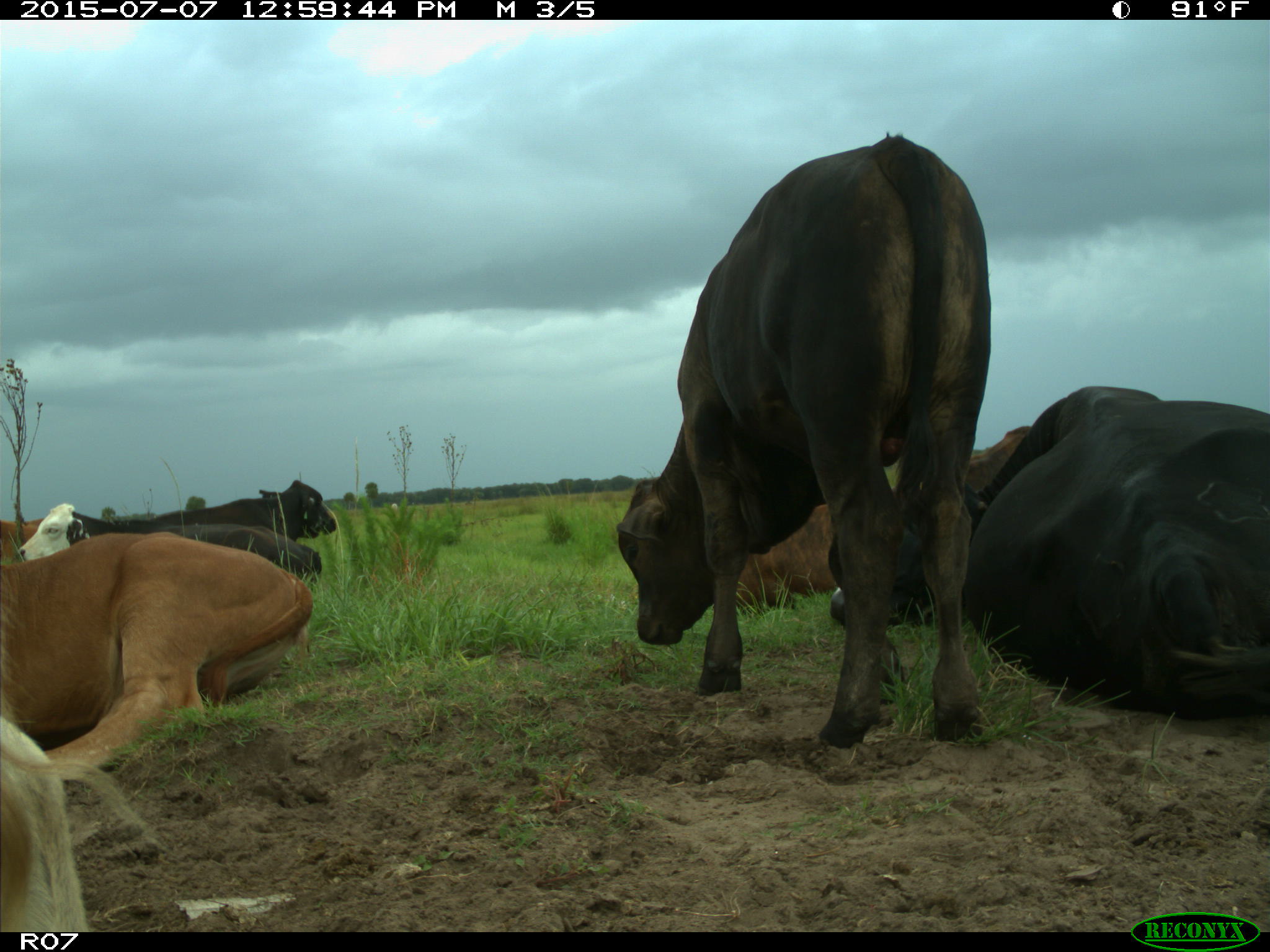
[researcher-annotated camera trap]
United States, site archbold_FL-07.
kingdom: Animalia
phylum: Chordata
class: Mammalia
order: Artiodactyla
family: Bovidae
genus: Bos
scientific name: Bos taurus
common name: domestic cow